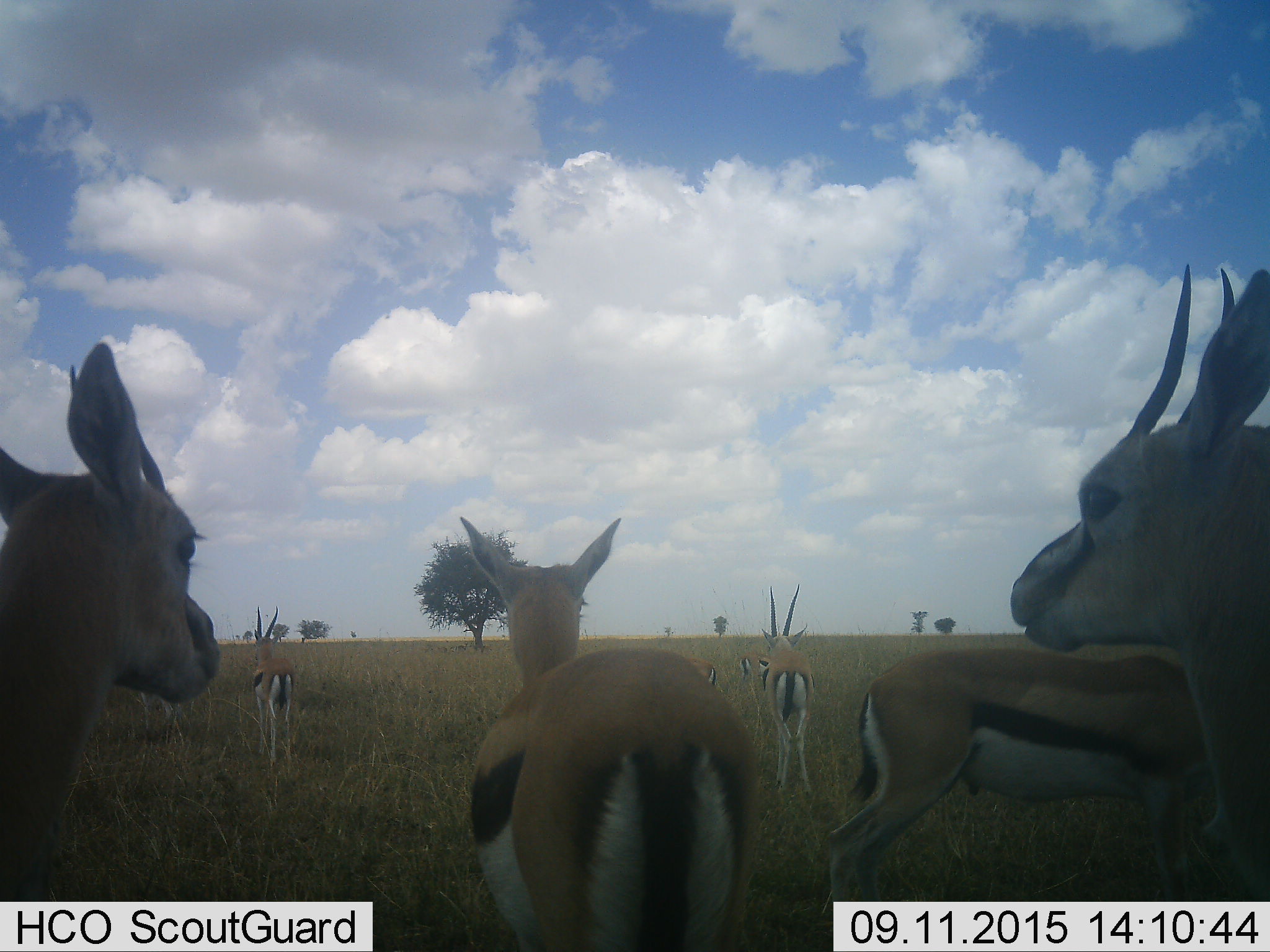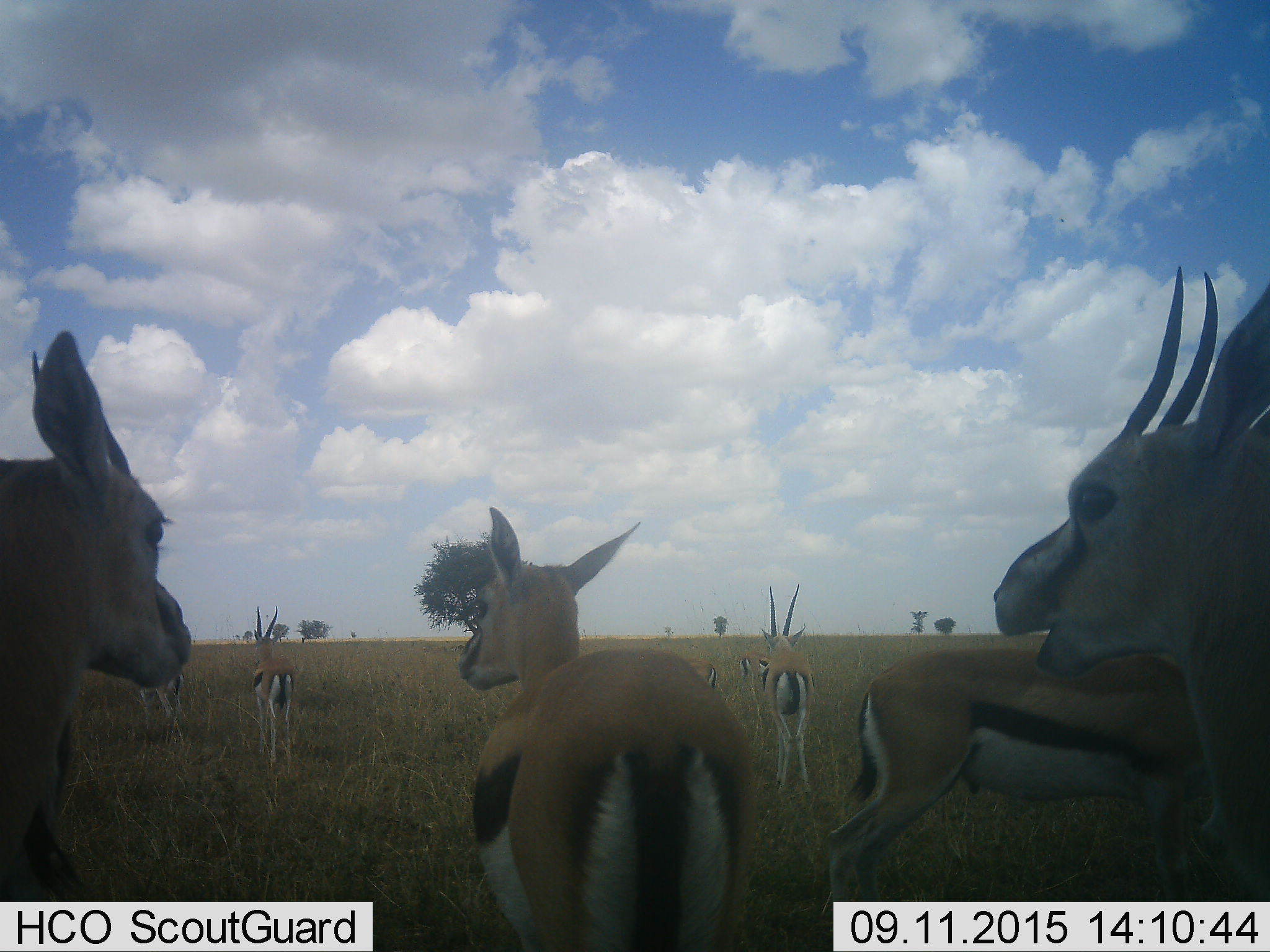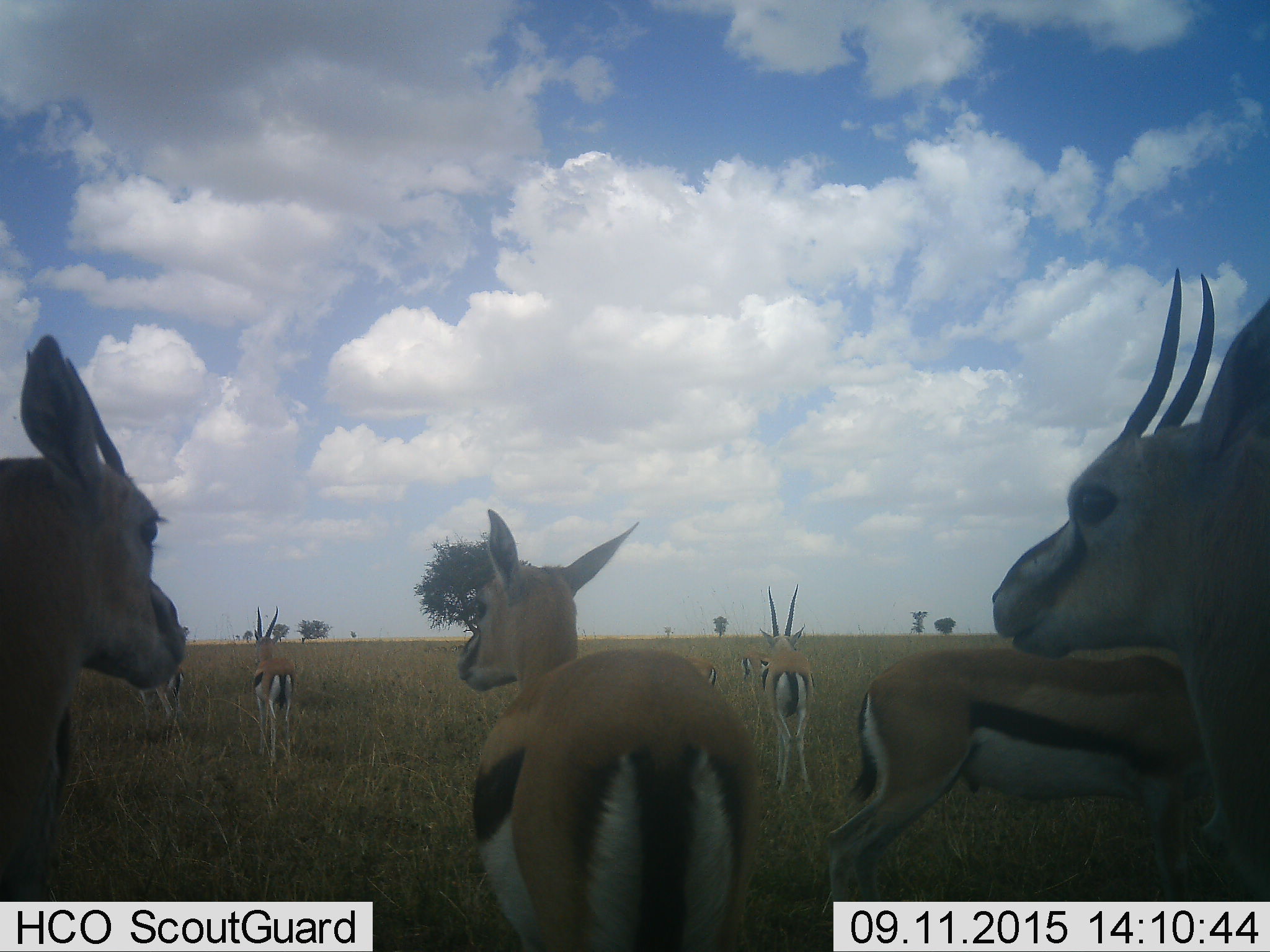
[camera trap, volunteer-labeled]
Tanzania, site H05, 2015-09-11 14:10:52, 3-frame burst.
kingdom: Animalia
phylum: Chordata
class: Mammalia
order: Artiodactyla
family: Bovidae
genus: Eudorcas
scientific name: Eudorcas thomsonii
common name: thomson's gazelle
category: gazellethomsons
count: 9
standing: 100%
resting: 10%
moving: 10%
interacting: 10%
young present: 10%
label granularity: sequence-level